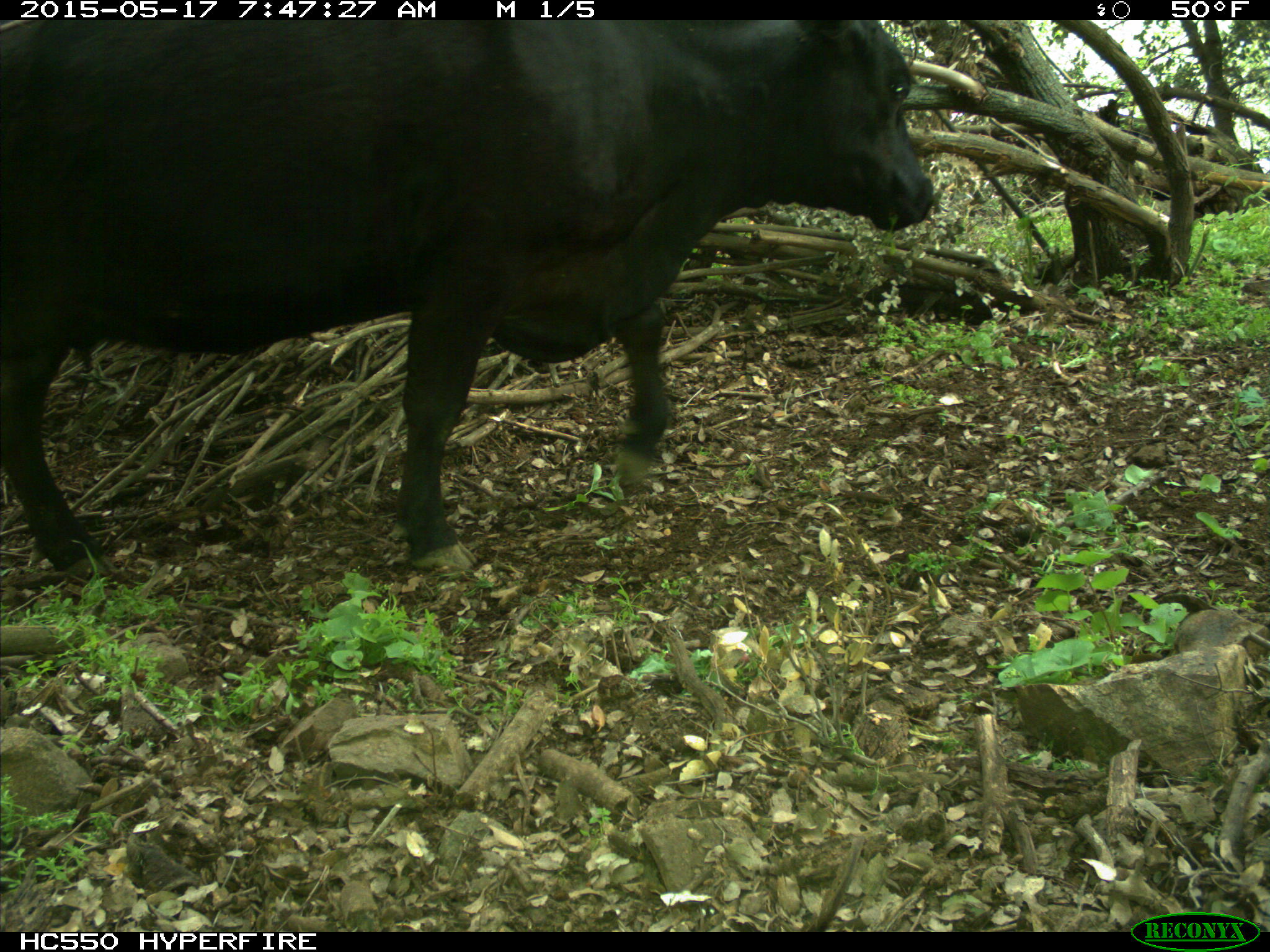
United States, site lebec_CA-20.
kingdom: Animalia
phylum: Chordata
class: Mammalia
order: Artiodactyla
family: Bovidae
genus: Bos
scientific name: Bos taurus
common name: domestic cow